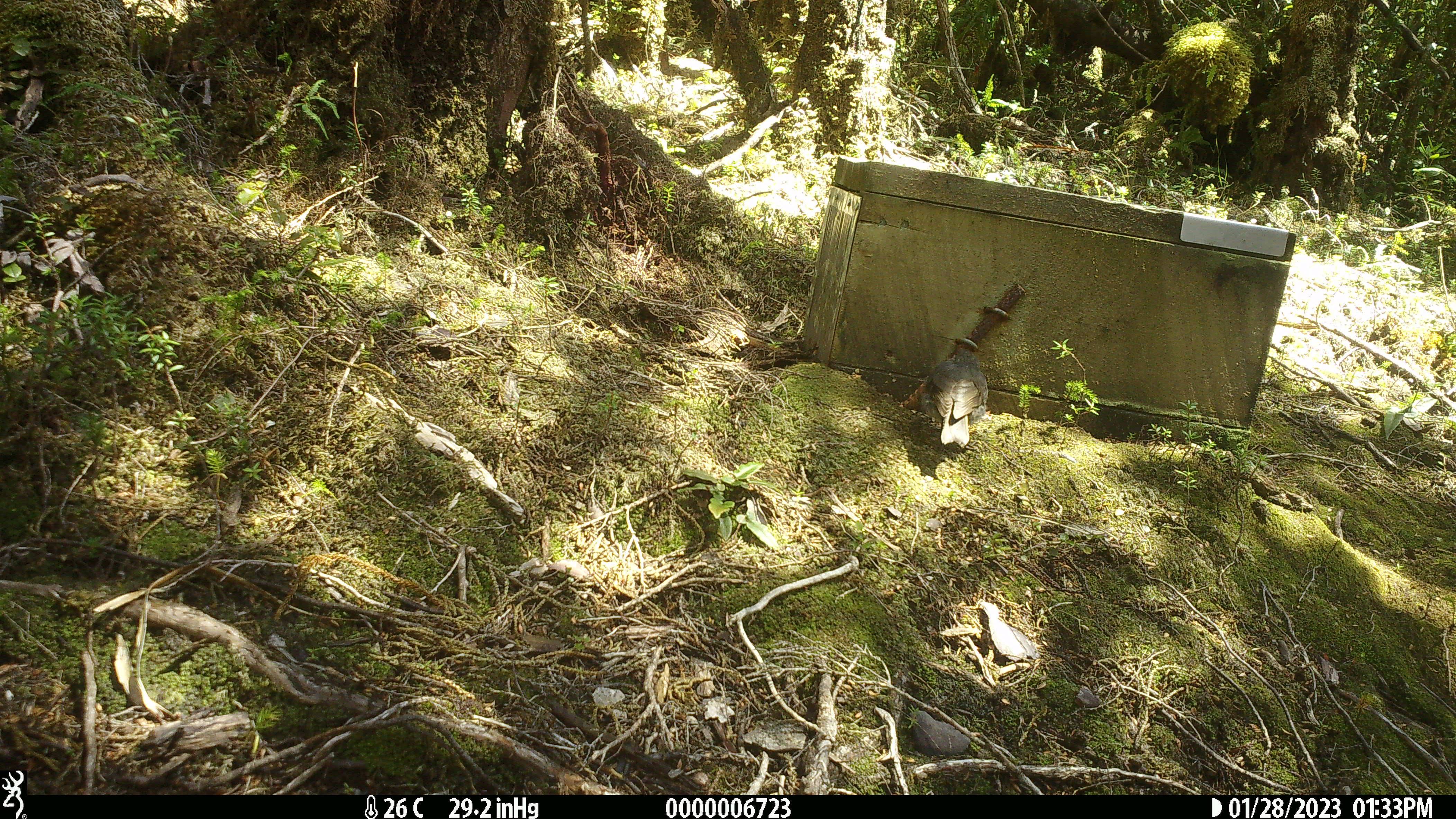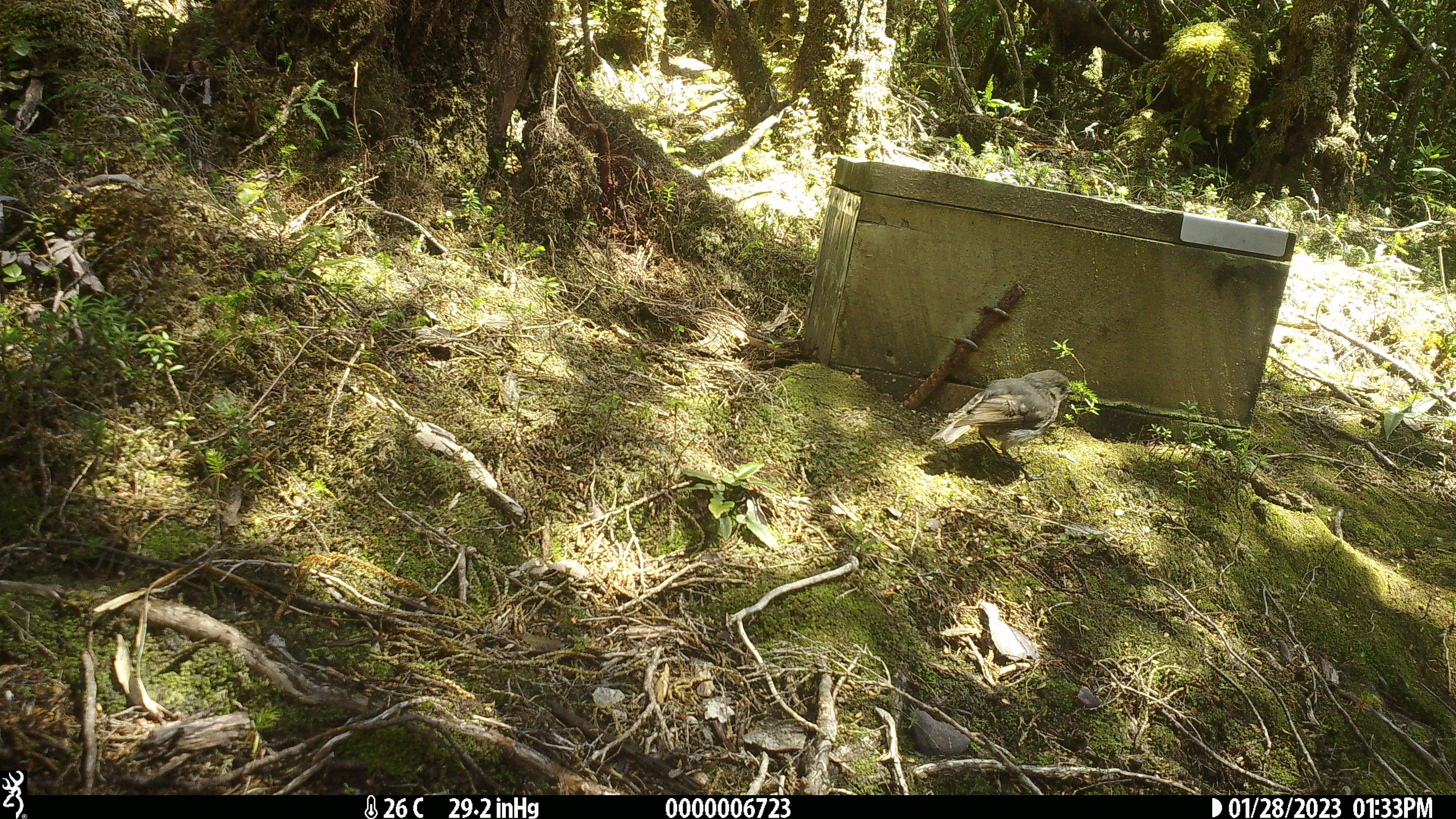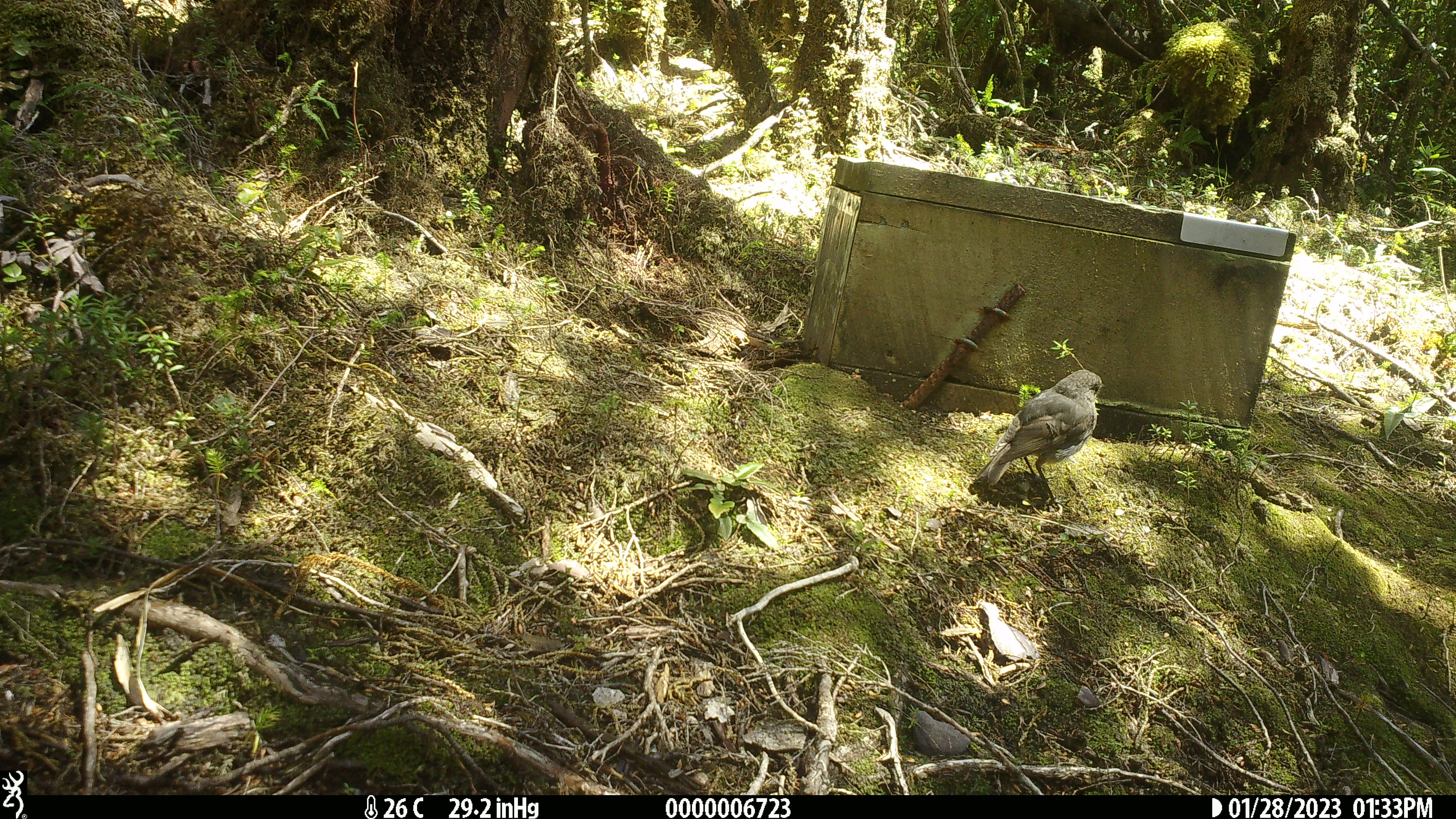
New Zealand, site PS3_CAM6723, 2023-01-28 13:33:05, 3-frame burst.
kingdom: Animalia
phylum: Chordata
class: Aves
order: Passeriformes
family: Petroicidae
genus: Petroica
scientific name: Petroica australis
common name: new zealand robin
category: robin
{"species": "robin (new zealand robin) (Petroica australis)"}